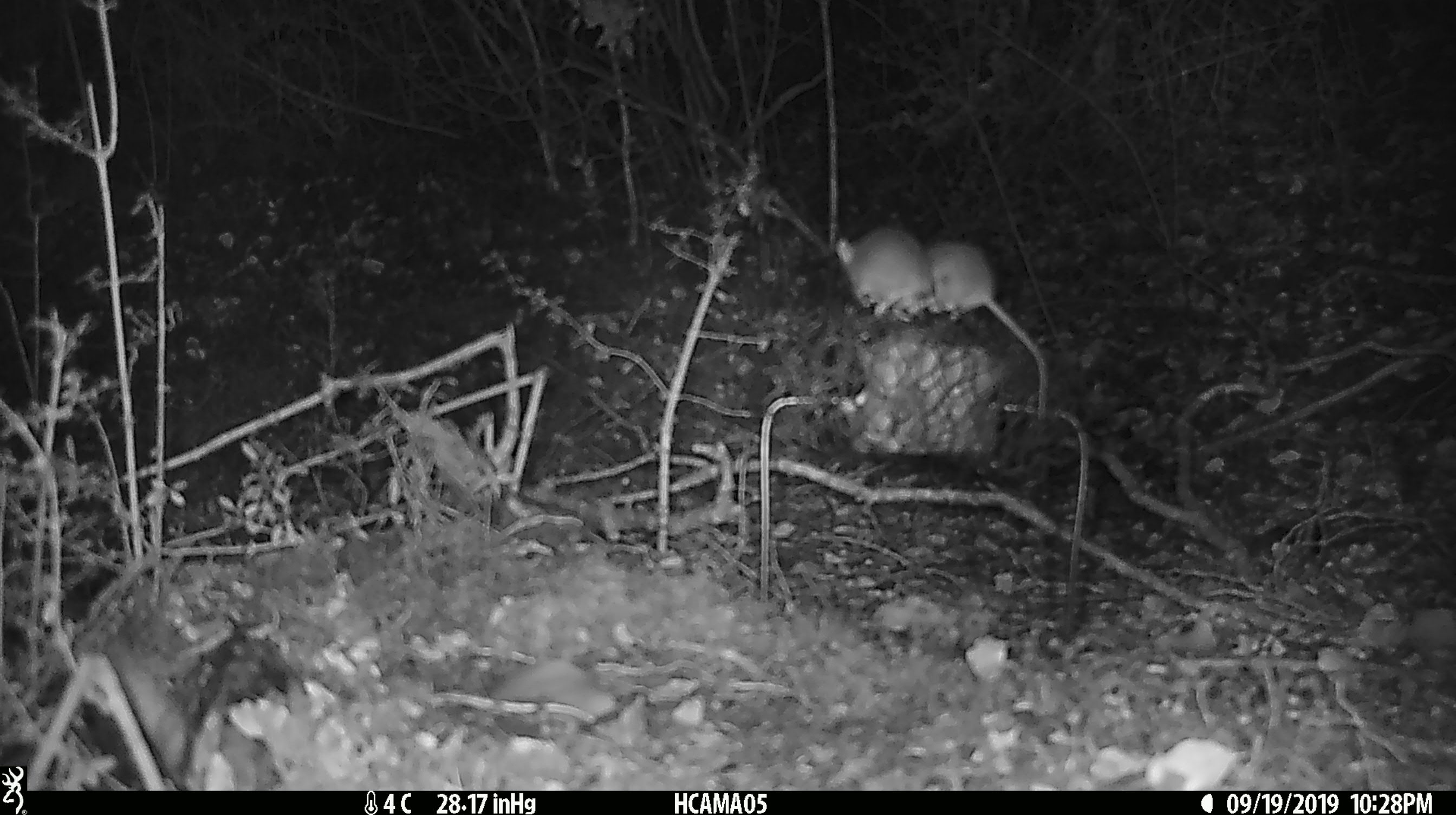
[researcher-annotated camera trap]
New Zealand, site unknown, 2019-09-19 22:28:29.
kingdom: Animalia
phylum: Chordata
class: Mammalia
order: Rodentia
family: Muridae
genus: Mus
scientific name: Mus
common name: mouse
Mouse (Mus).